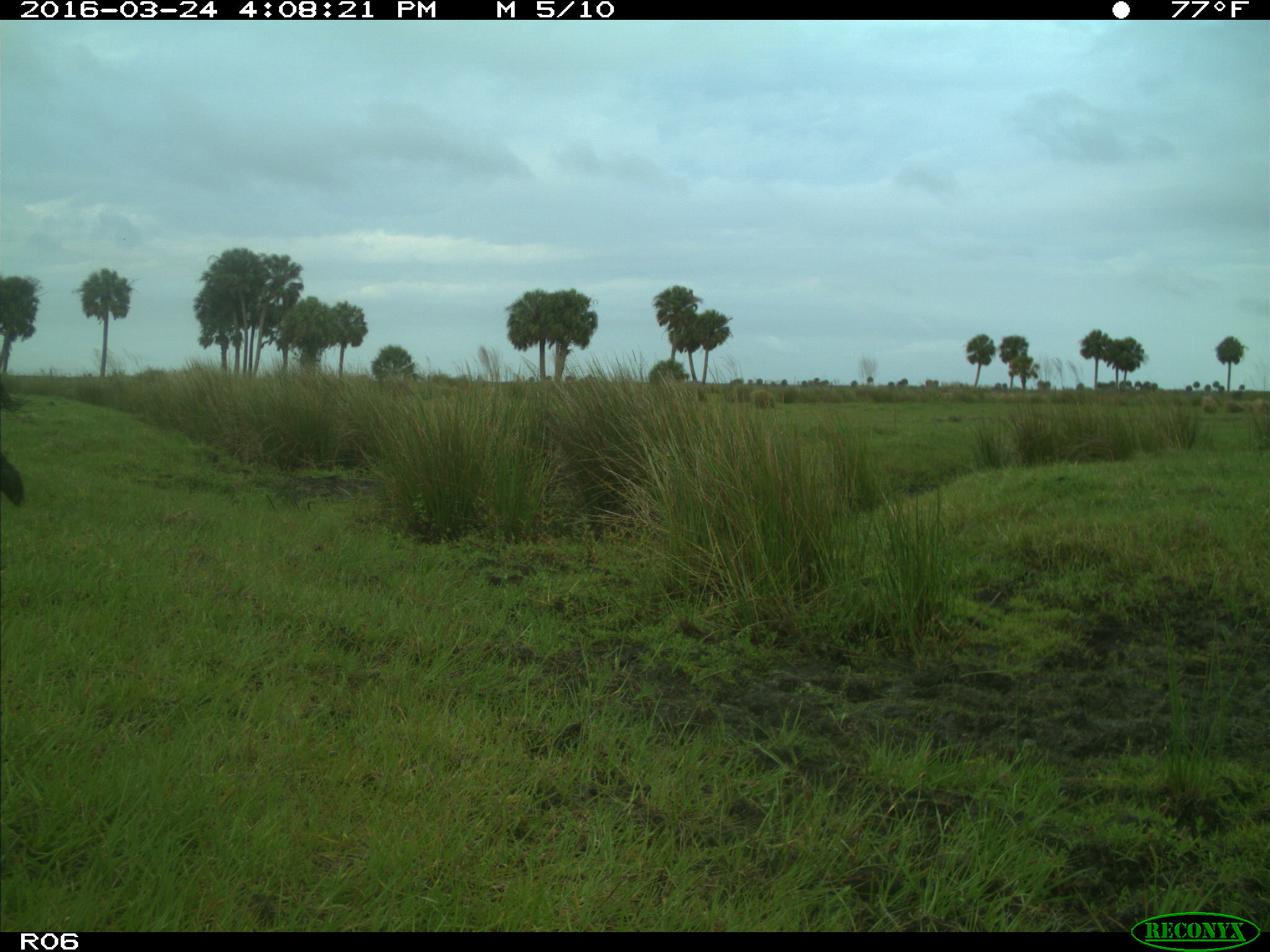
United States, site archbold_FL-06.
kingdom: Animalia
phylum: Chordata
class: Mammalia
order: Artiodactyla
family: Bovidae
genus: Bos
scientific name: Bos taurus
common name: domestic cow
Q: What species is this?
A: Bos taurus (domestic cow).